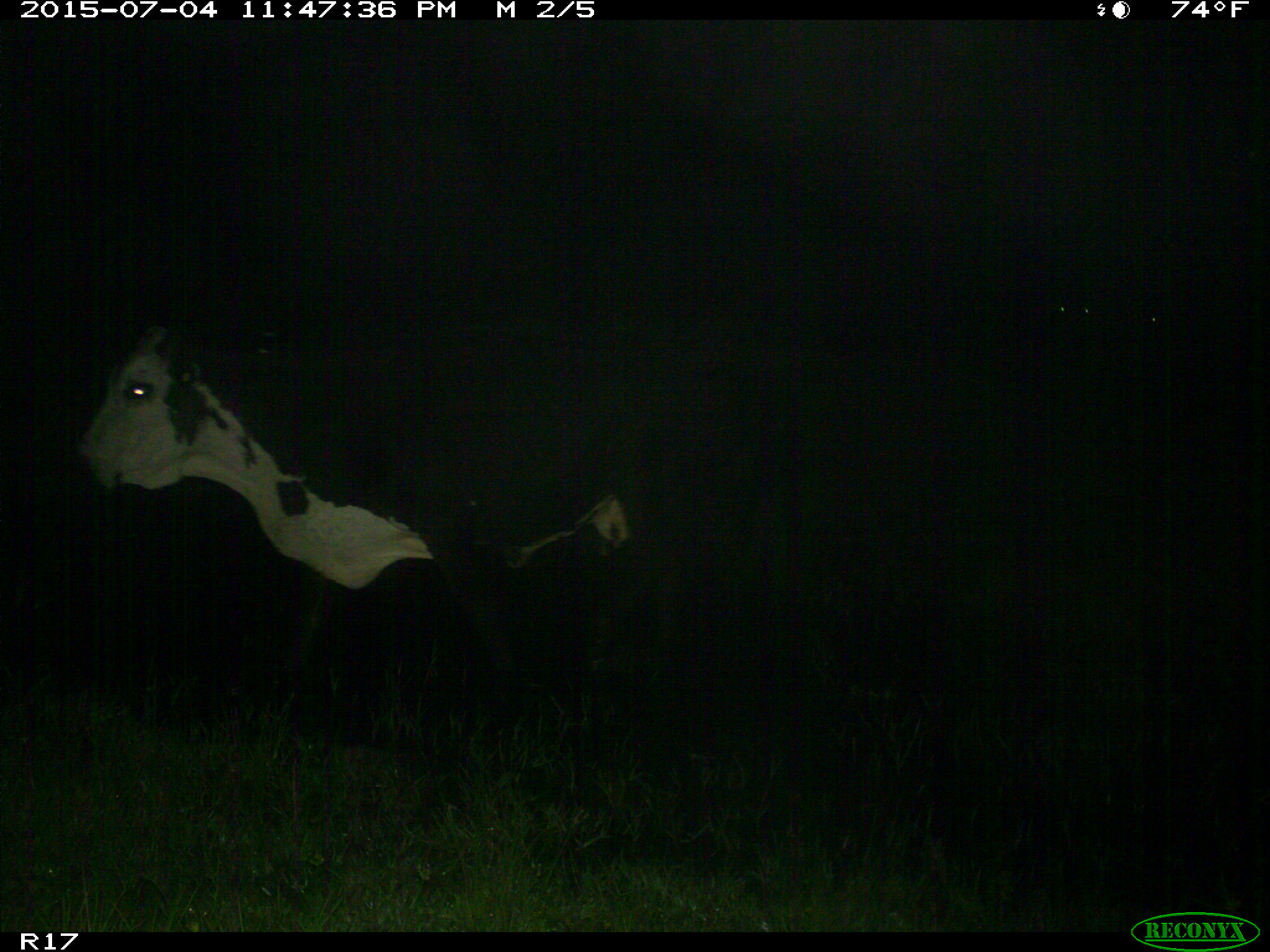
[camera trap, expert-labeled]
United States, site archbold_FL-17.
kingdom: Animalia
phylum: Chordata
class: Mammalia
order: Artiodactyla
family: Bovidae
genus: Bos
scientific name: Bos taurus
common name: domestic cow